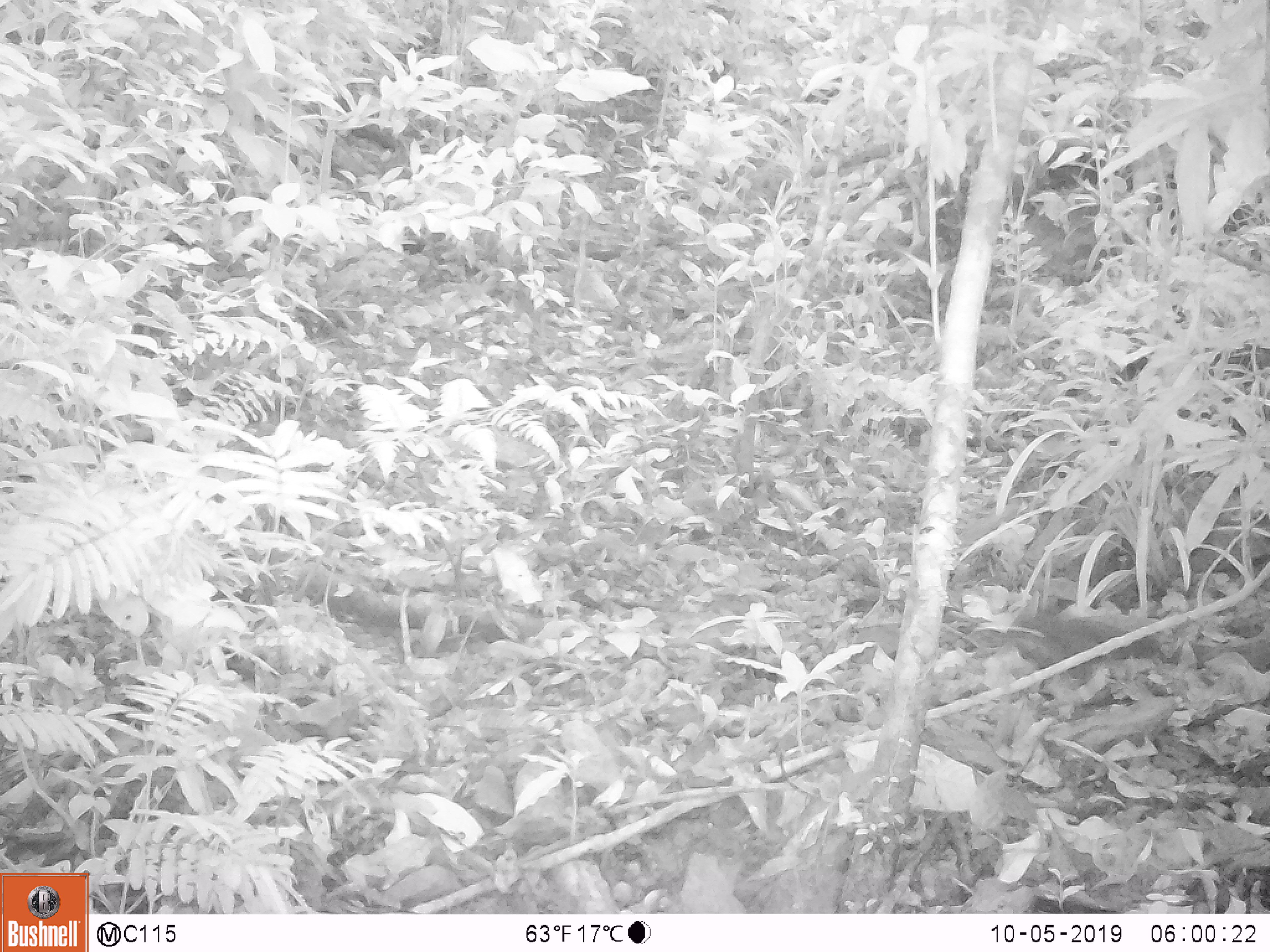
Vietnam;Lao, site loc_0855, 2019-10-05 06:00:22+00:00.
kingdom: Animalia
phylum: Chordata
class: Mammalia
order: Rodentia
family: Sciuridae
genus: Dremomys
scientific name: Dremomys rufigenis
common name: red-cheeked squirrel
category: red cheeked squirrel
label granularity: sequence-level